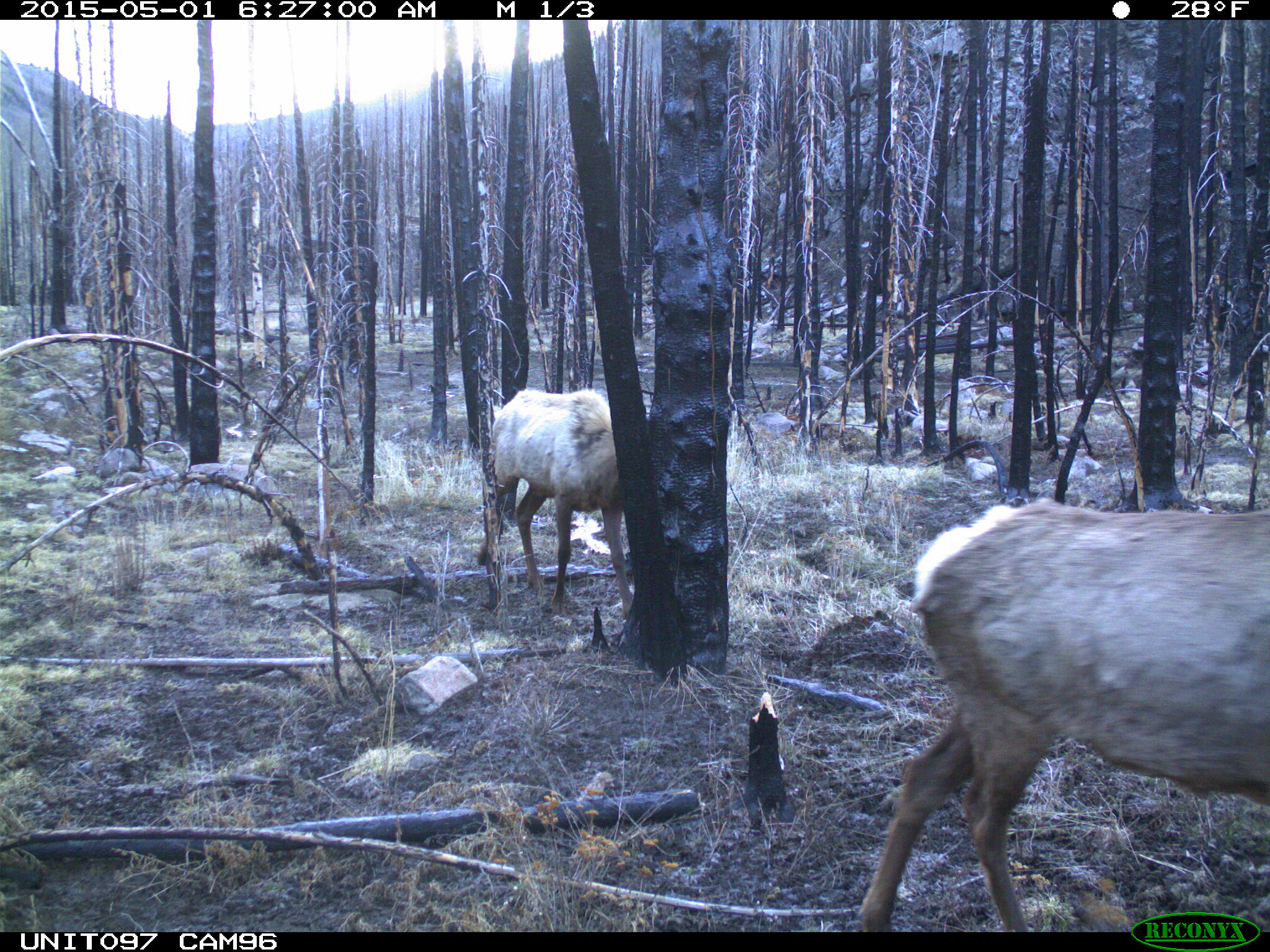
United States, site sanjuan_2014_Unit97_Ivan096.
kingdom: Animalia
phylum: Chordata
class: Mammalia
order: Artiodactyla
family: Cervidae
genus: Cervus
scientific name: Cervus elaphus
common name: red deer